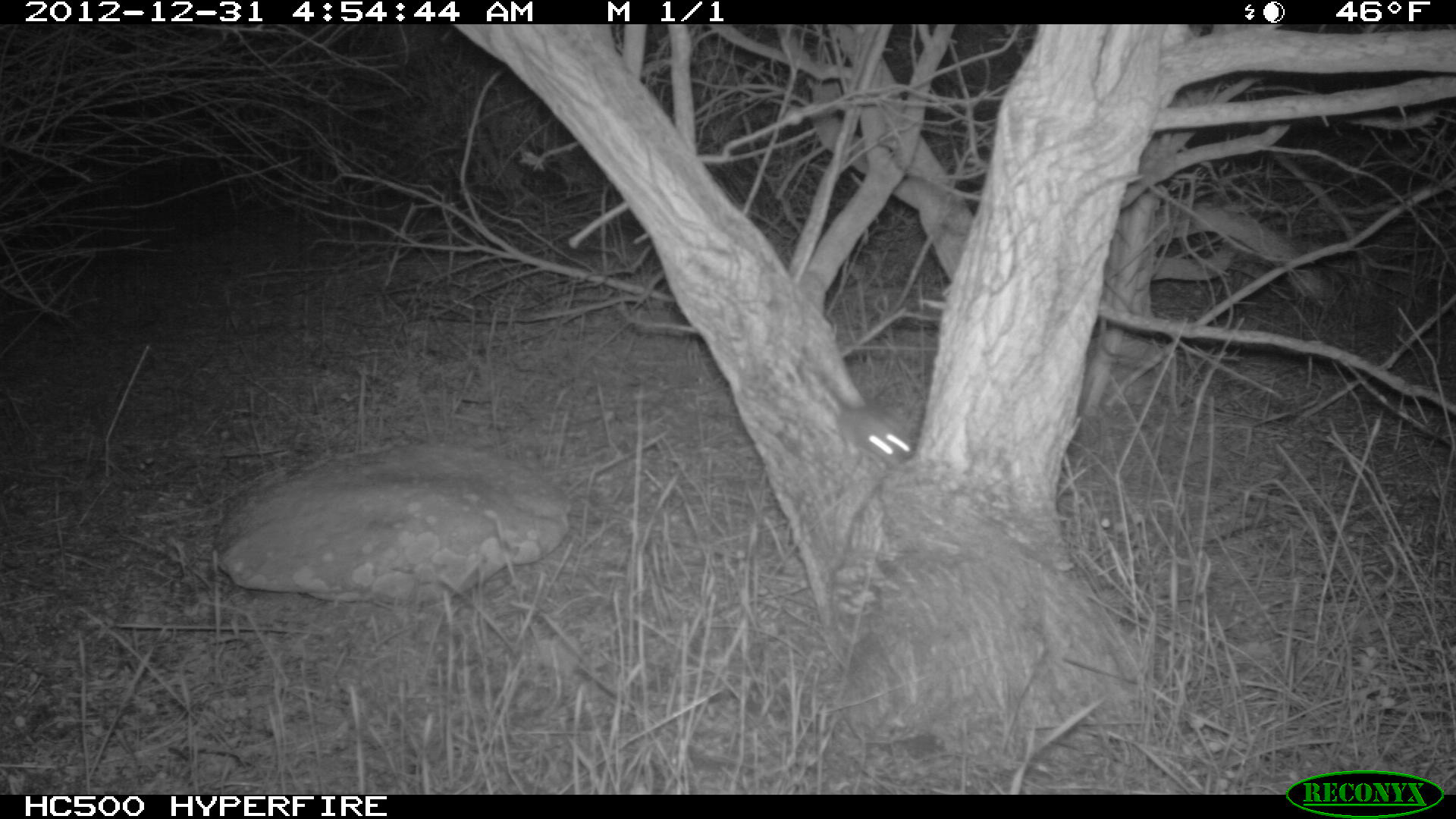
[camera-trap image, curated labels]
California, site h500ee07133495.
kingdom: Animalia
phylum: Chordata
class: Mammalia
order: Rodentia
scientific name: Rodentia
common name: rodent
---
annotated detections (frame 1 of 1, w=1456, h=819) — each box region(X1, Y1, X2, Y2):
rodent: region(808, 369, 914, 468)